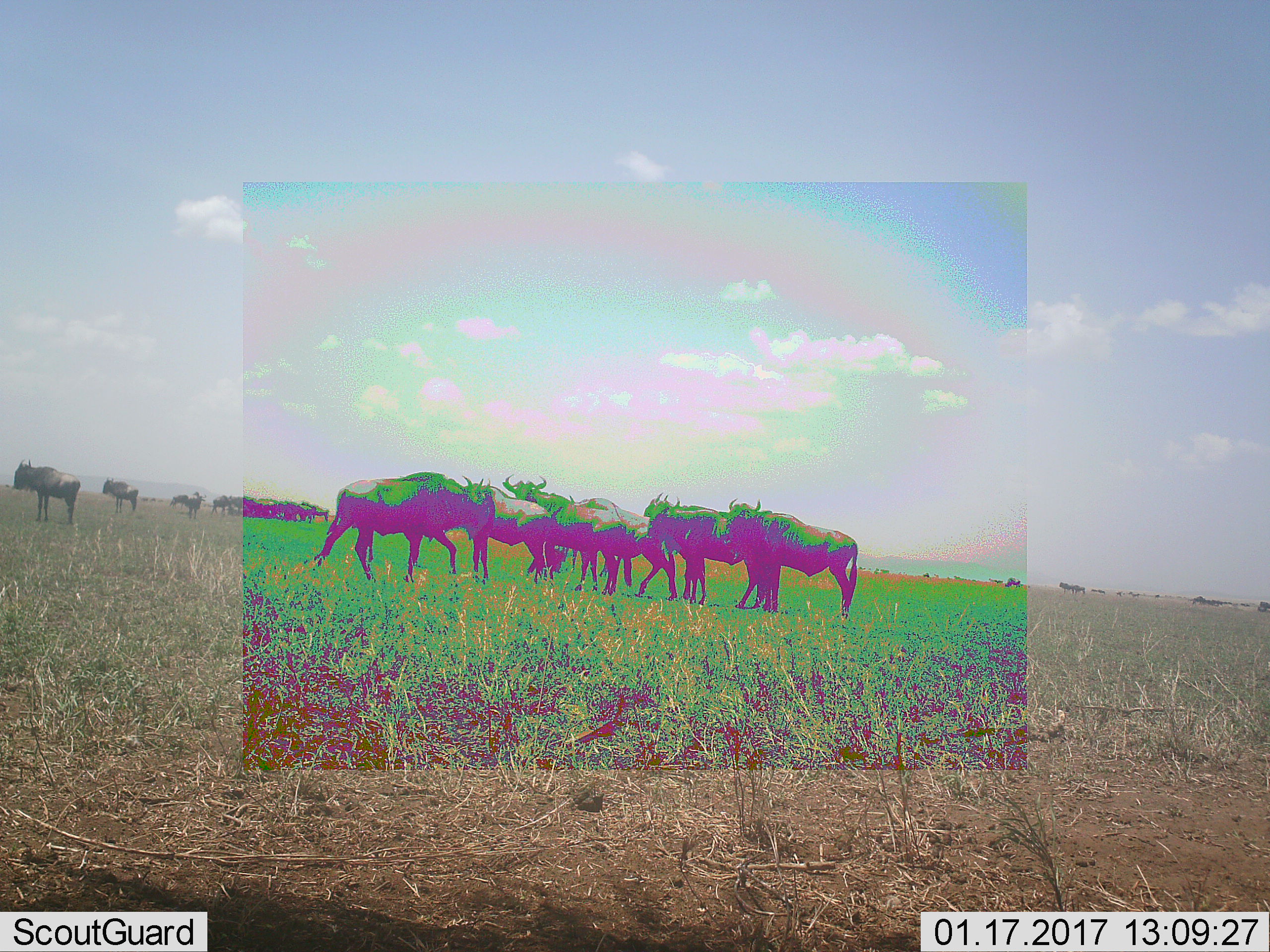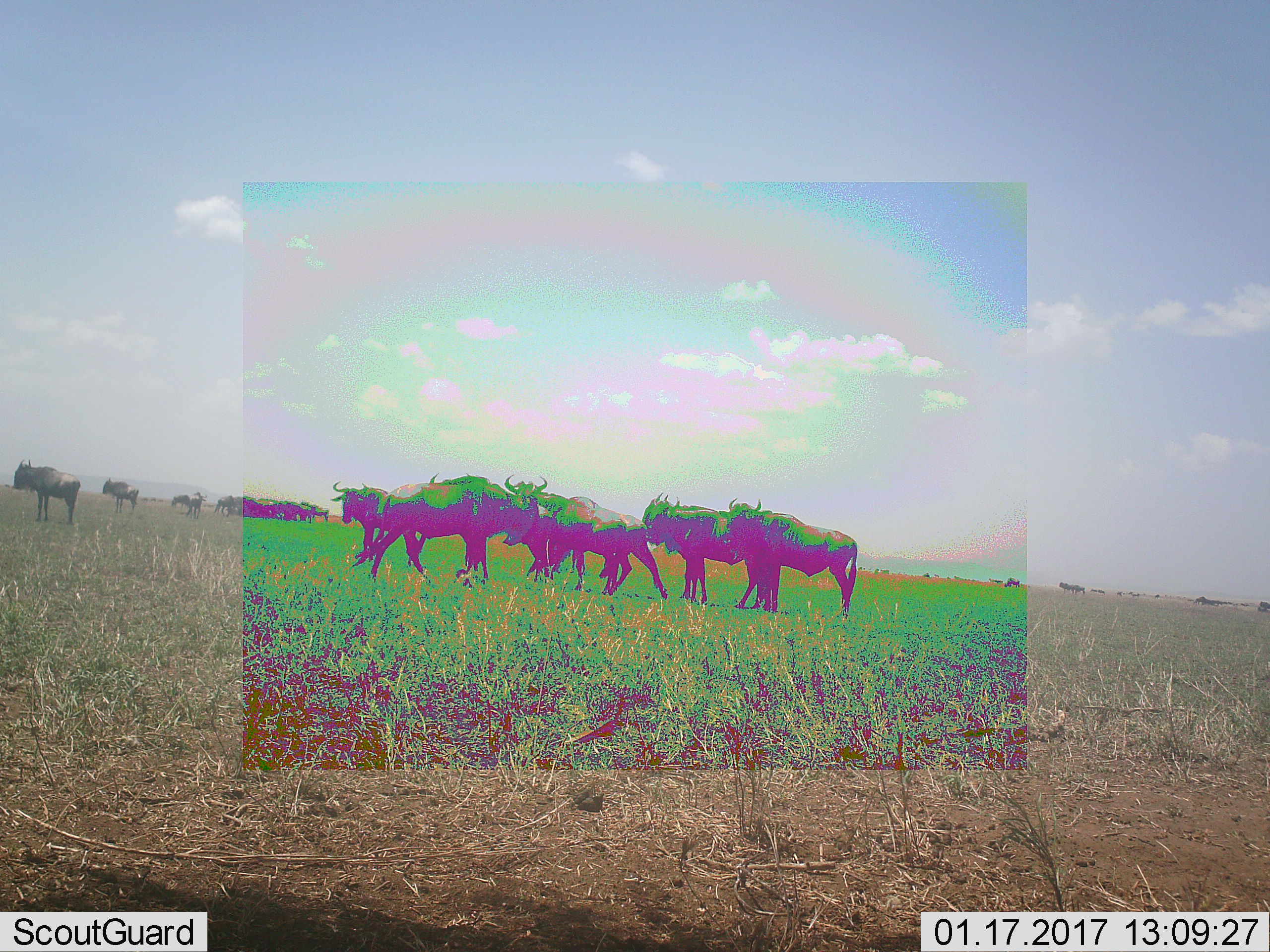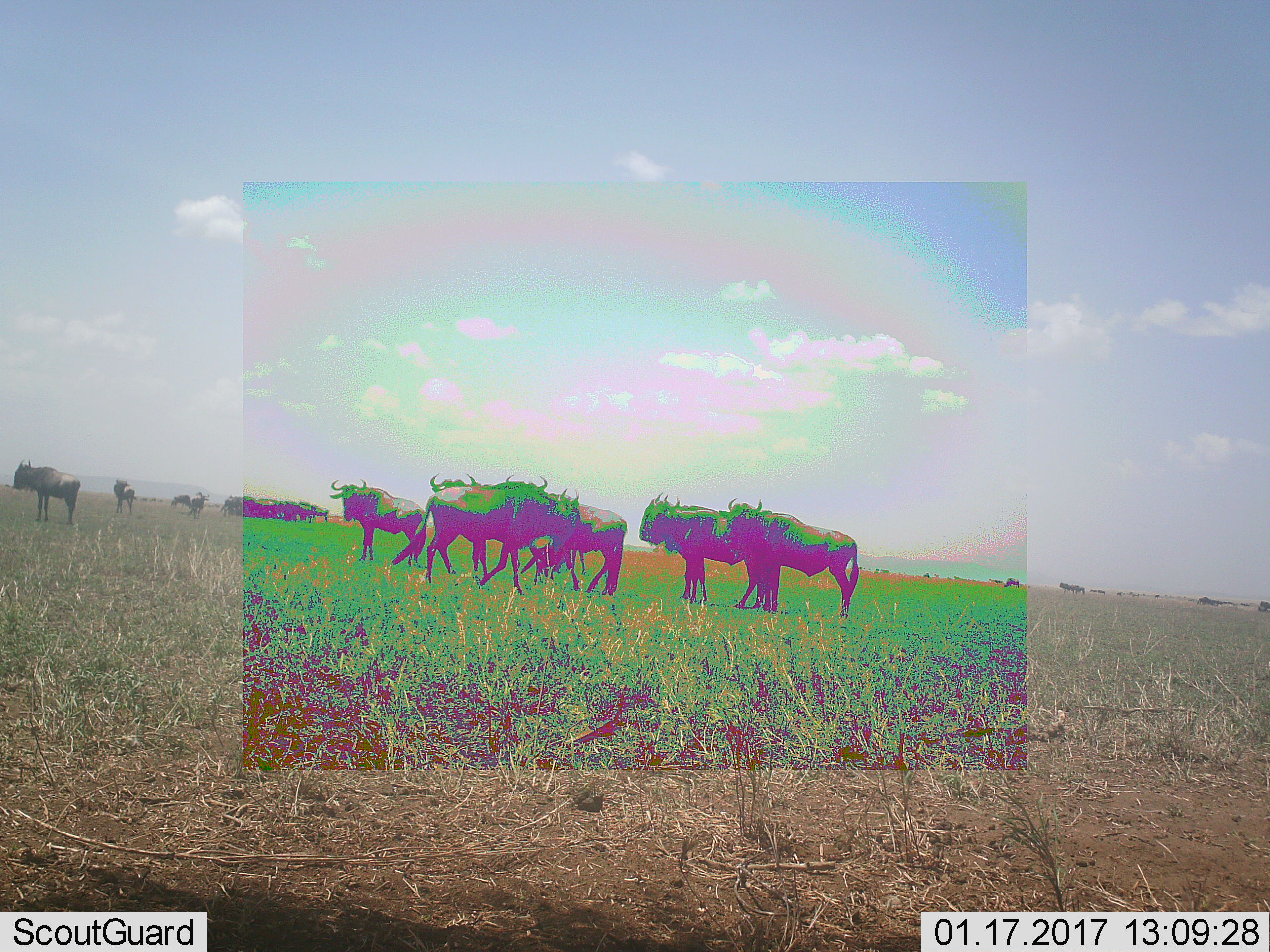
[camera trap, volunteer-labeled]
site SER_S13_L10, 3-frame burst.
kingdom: Animalia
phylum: Chordata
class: Mammalia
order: Artiodactyla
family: Bovidae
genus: Connochaetes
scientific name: Connochaetes taurinus taurinus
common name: blue wildebeest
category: wildebeestblue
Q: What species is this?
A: Wildebeestblue (blue wildebeest) (Connochaetes taurinus taurinus).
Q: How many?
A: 11-50.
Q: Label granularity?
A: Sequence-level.